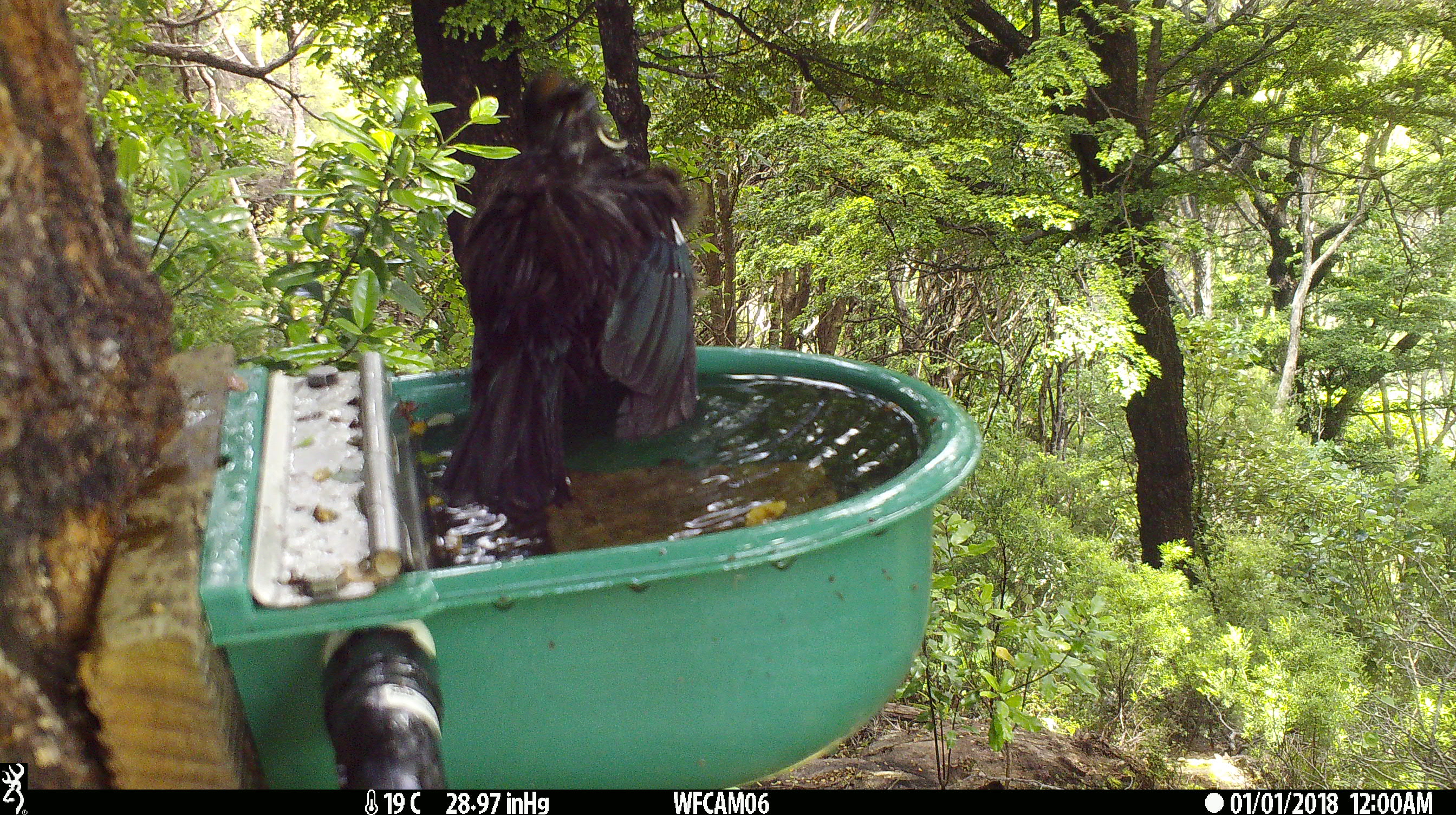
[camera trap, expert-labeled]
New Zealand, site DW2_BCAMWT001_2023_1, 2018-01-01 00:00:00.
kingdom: Animalia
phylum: Chordata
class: Aves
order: Passeriformes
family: Meliphagidae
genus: Prosthemadera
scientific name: Prosthemadera novaeseelandiae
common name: tui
Tui (Prosthemadera novaeseelandiae).